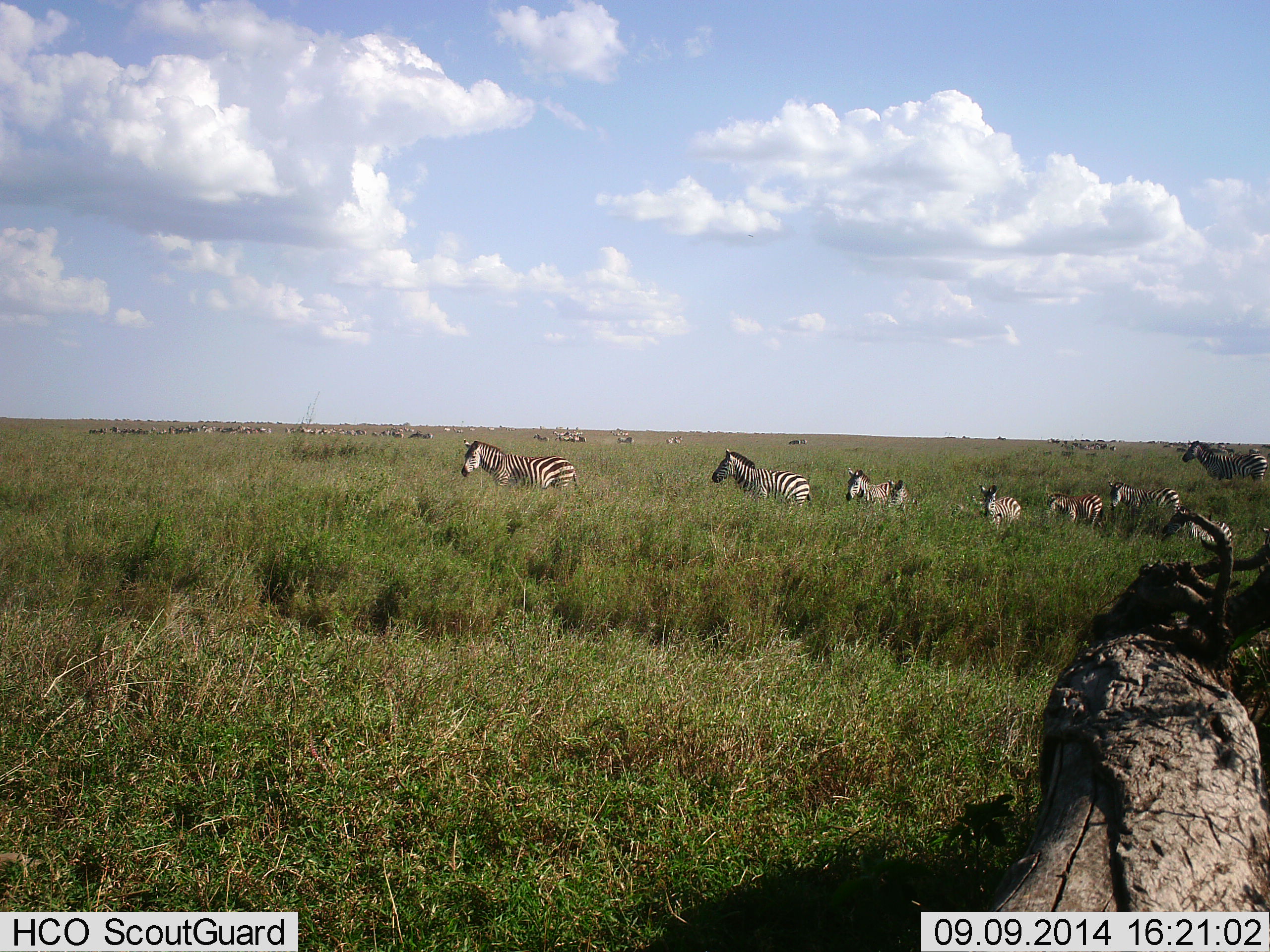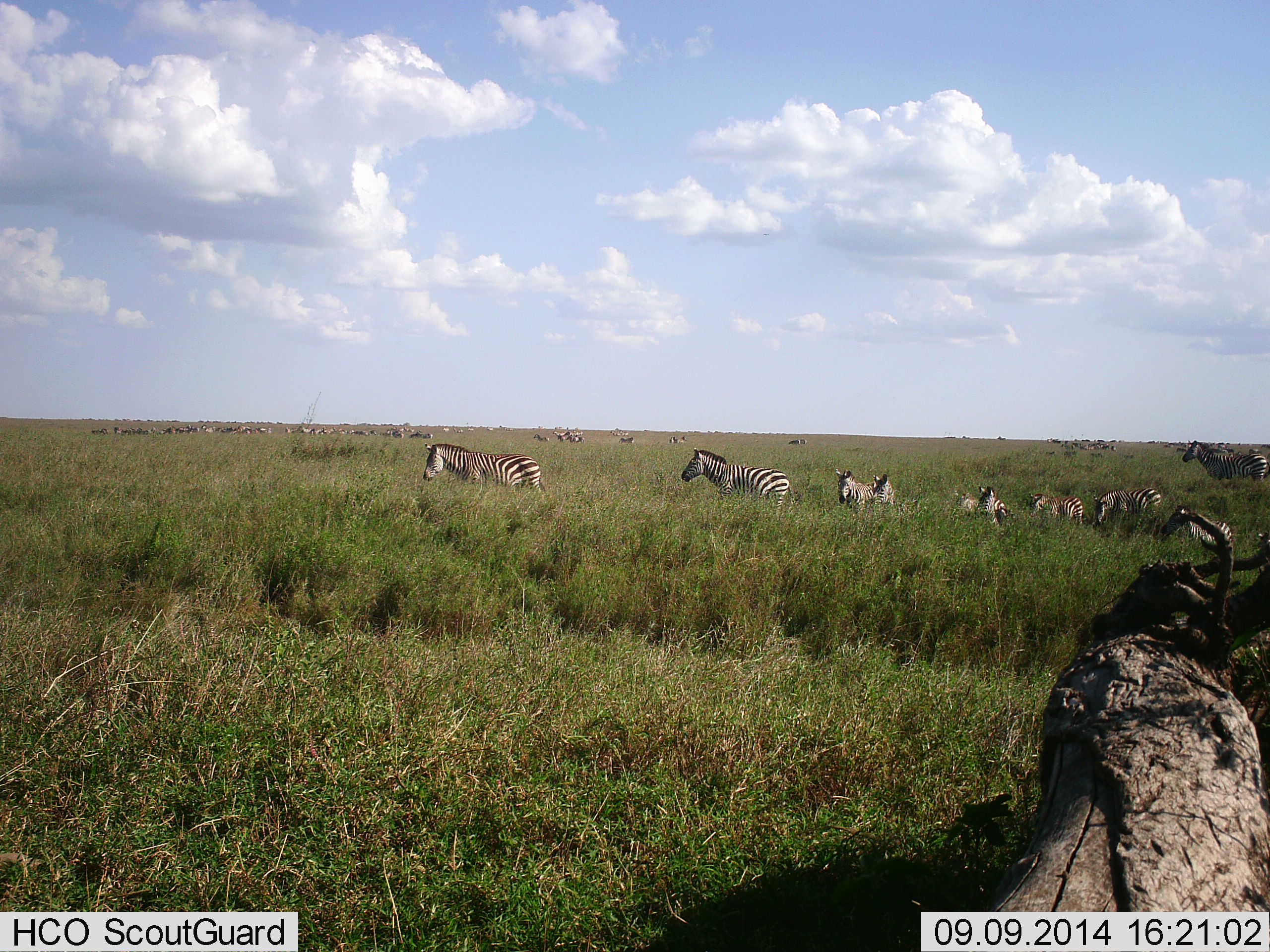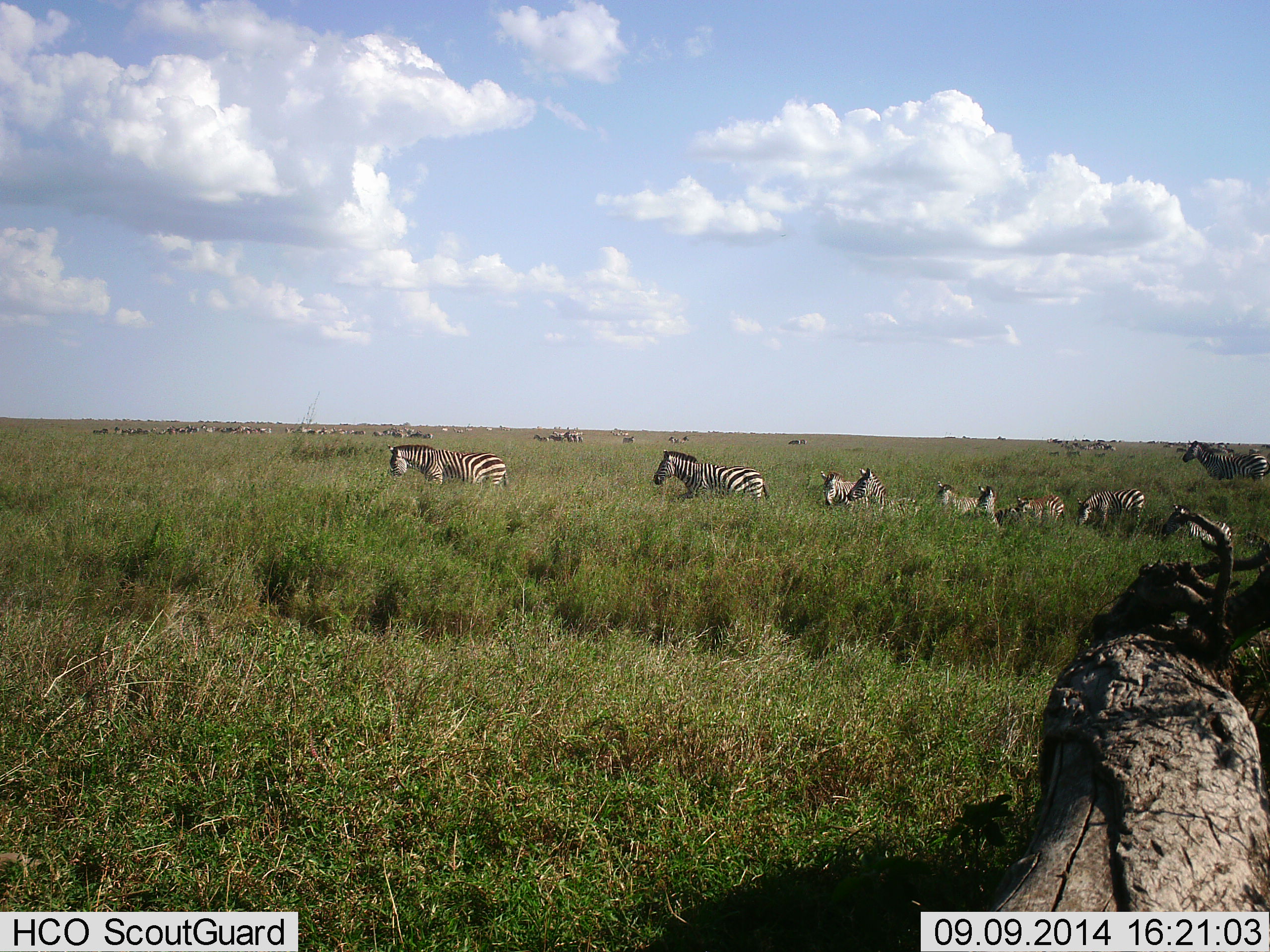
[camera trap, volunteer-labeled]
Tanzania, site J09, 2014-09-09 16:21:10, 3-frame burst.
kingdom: Animalia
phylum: Chordata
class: Mammalia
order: Perissodactyla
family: Equidae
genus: Equus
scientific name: Equus quagga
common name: plains zebra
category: zebra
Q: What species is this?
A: Zebra (plains zebra) (Equus quagga).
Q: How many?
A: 11-50.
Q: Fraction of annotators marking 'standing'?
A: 36%.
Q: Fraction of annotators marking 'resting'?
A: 0%.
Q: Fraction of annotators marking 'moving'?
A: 100%.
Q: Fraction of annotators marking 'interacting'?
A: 0%.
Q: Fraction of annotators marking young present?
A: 14%.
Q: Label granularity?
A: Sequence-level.